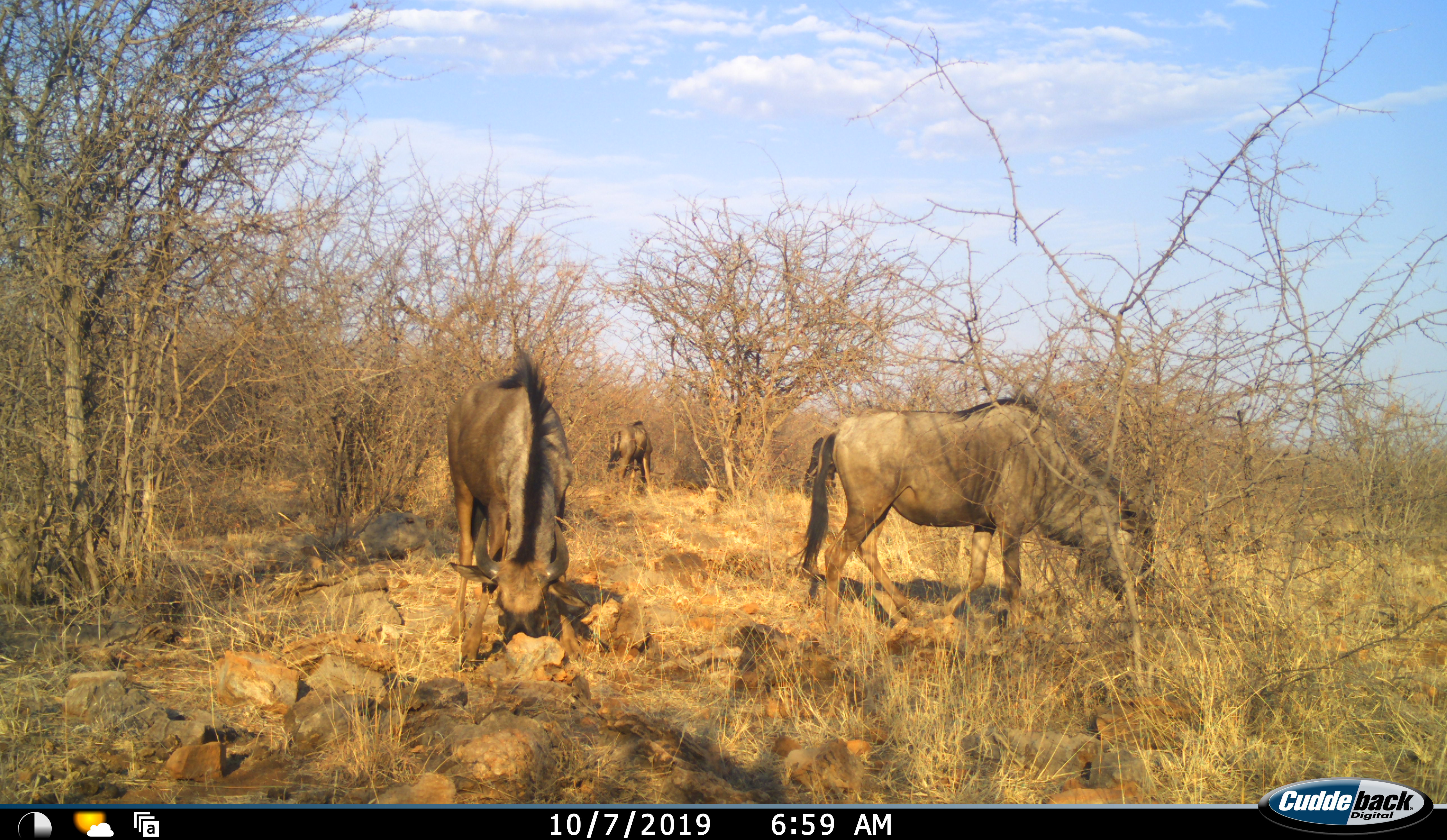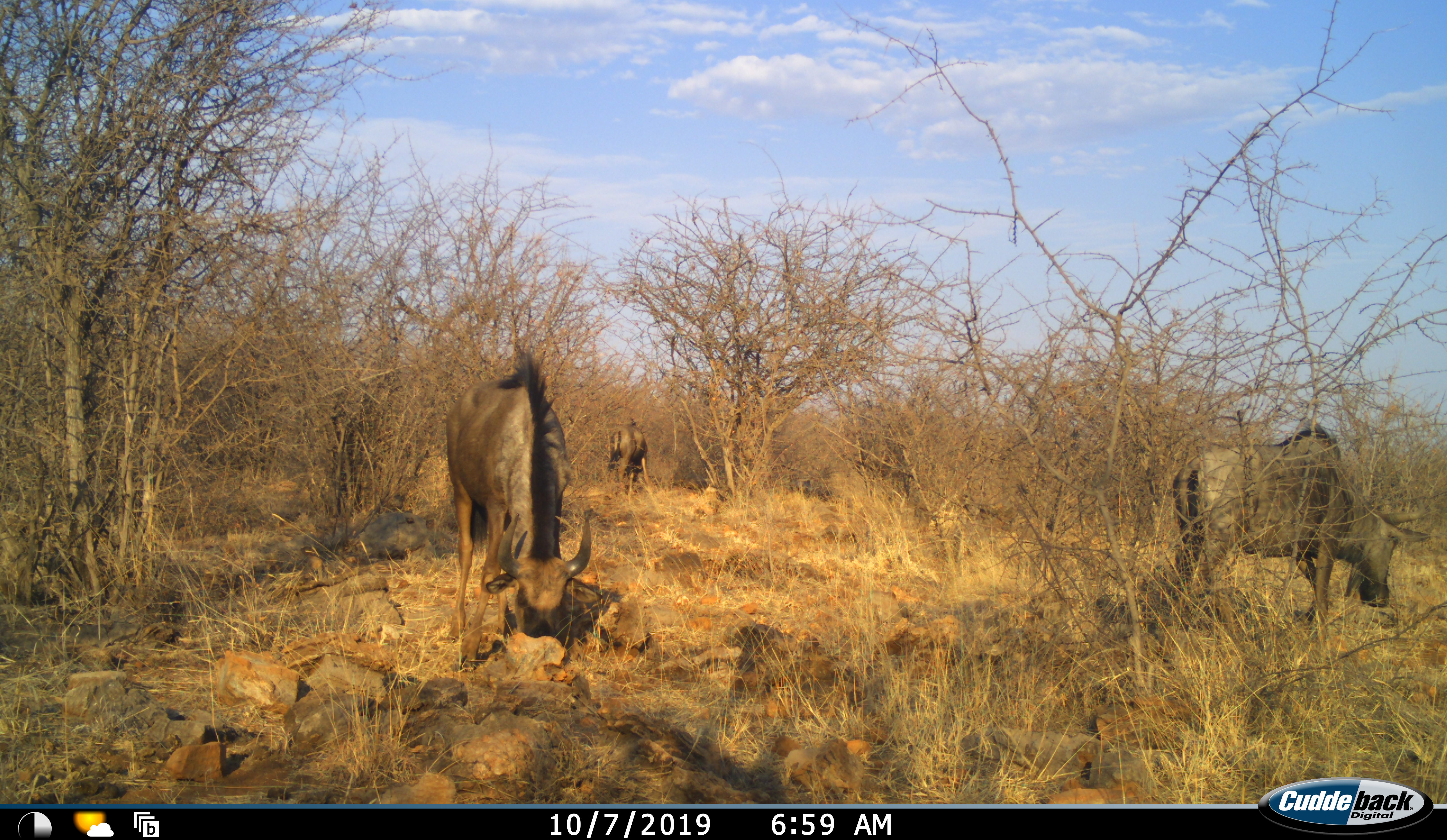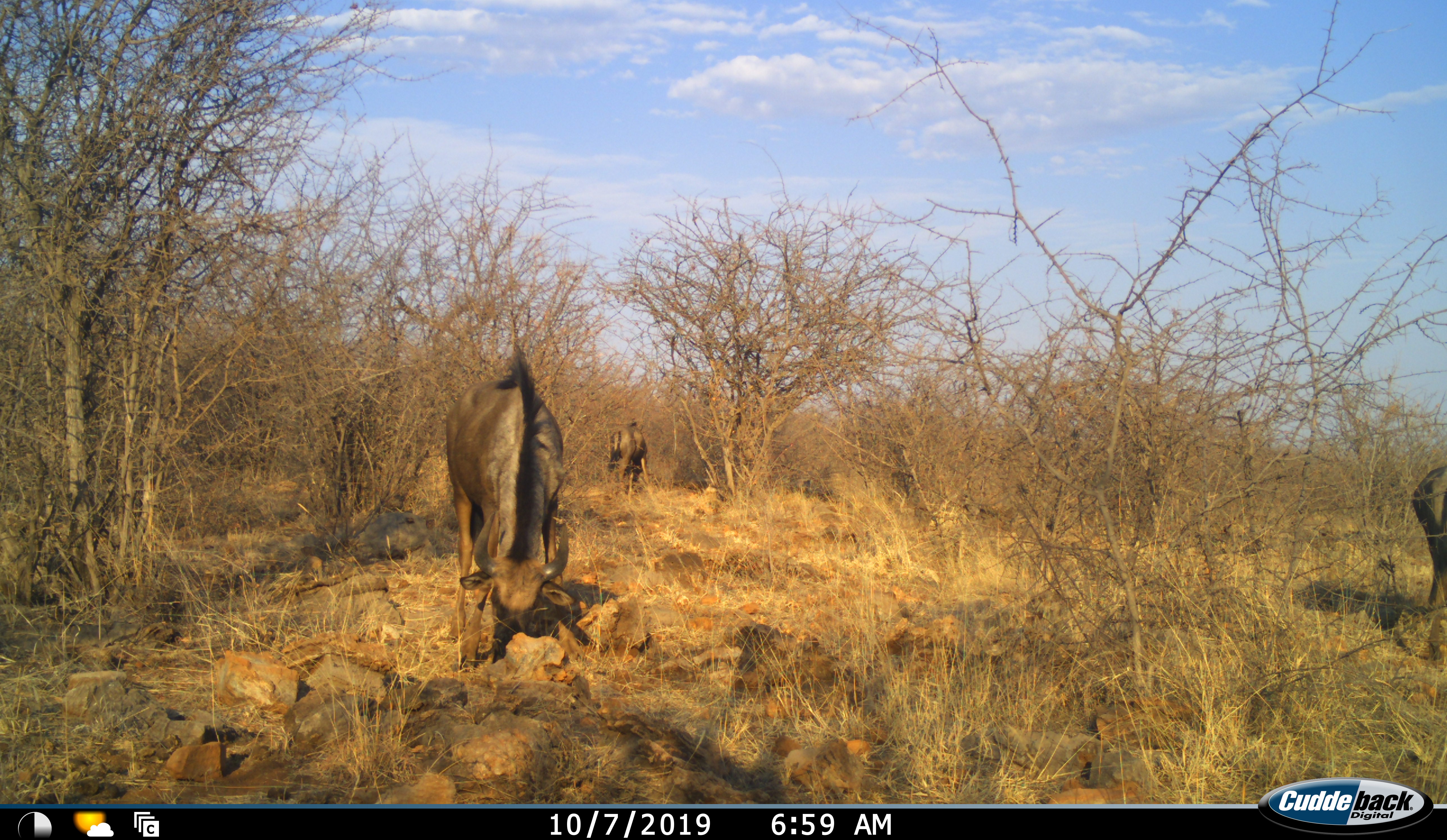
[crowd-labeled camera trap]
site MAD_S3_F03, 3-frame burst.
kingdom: Animalia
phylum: Chordata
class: Mammalia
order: Artiodactyla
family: Bovidae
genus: Connochaetes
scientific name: Connochaetes taurinus taurinus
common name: blue wildebeest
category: wildebeestblue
Wildebeestblue (blue wildebeest) (Connochaetes taurinus taurinus), count 3. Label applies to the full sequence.